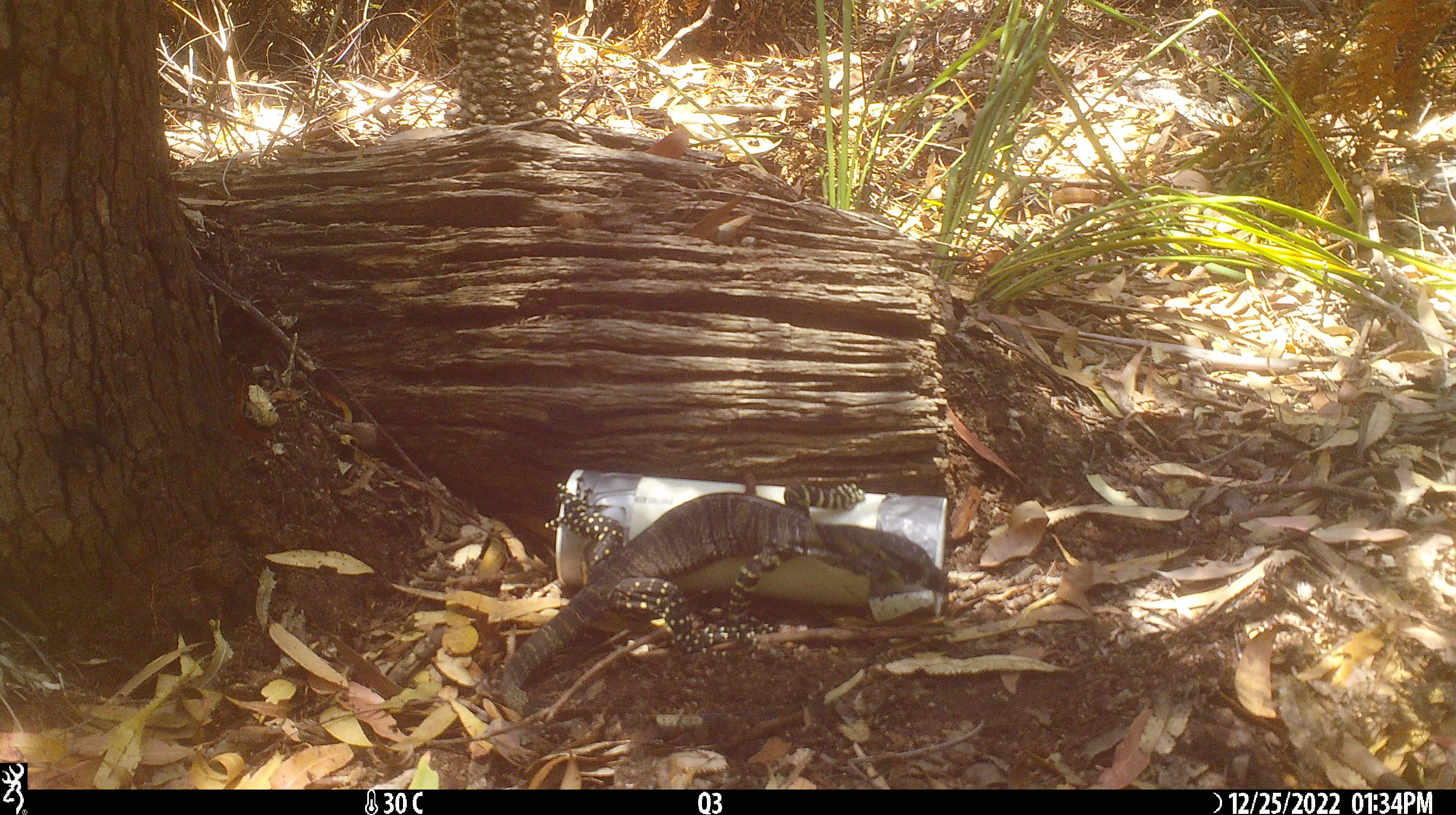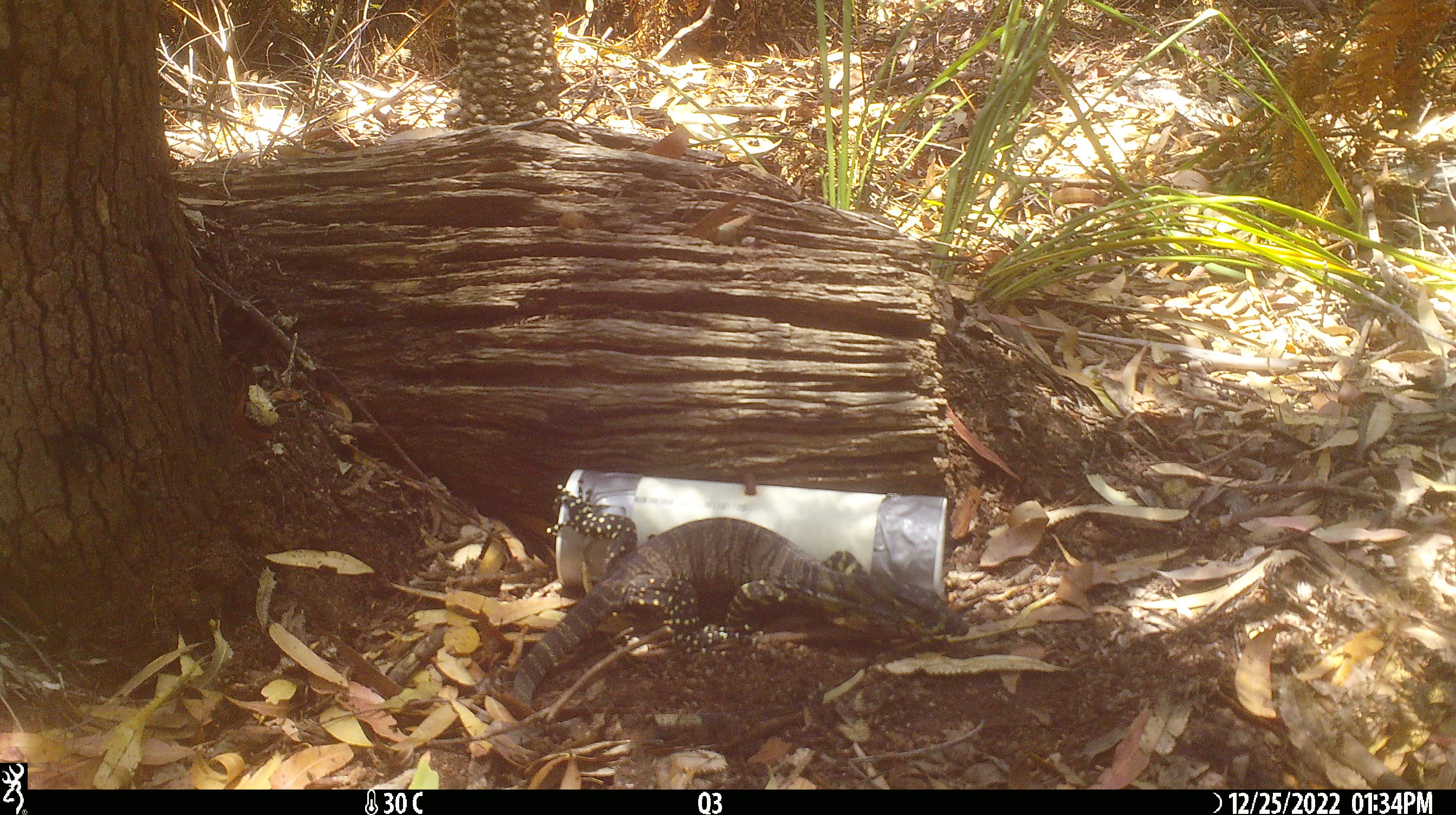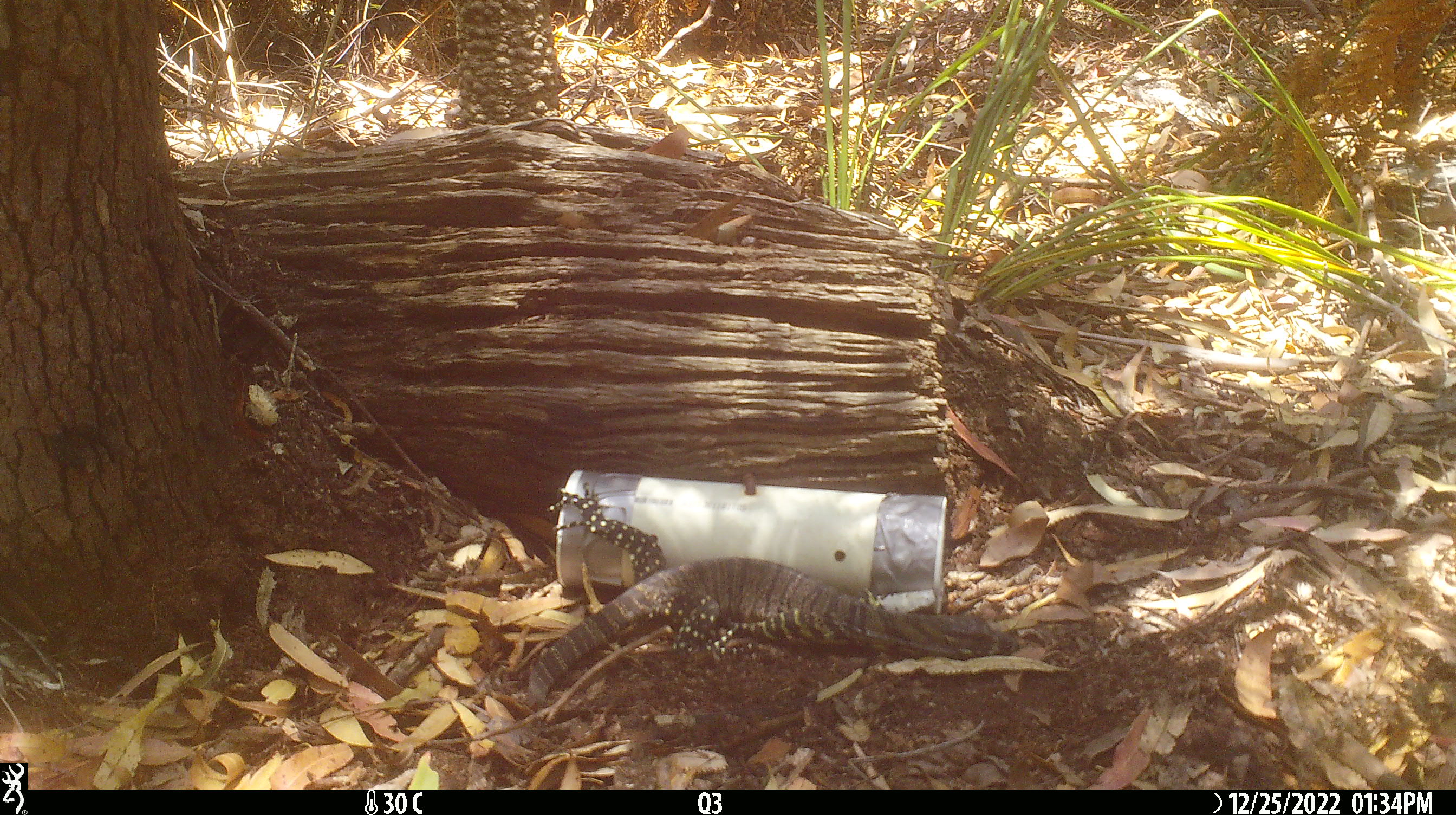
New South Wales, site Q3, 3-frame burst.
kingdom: Animalia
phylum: Chordata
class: Reptilia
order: Squamata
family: Varanidae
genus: Varanus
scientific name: Varanus varius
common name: lace monitor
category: goanna